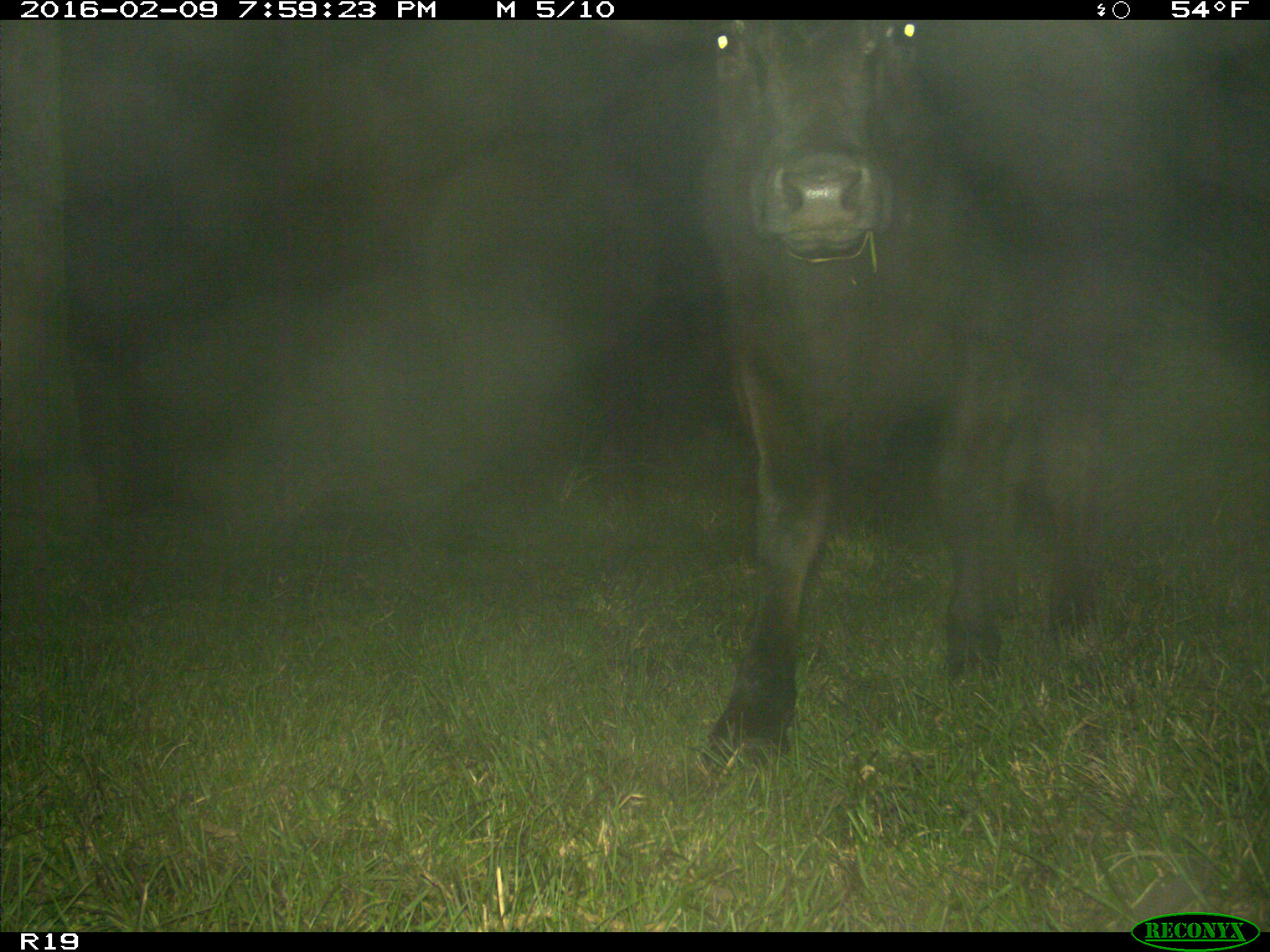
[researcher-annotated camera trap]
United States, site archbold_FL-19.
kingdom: Animalia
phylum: Chordata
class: Mammalia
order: Artiodactyla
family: Bovidae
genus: Bos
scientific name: Bos taurus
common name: domestic cow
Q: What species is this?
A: Bos taurus (domestic cow).